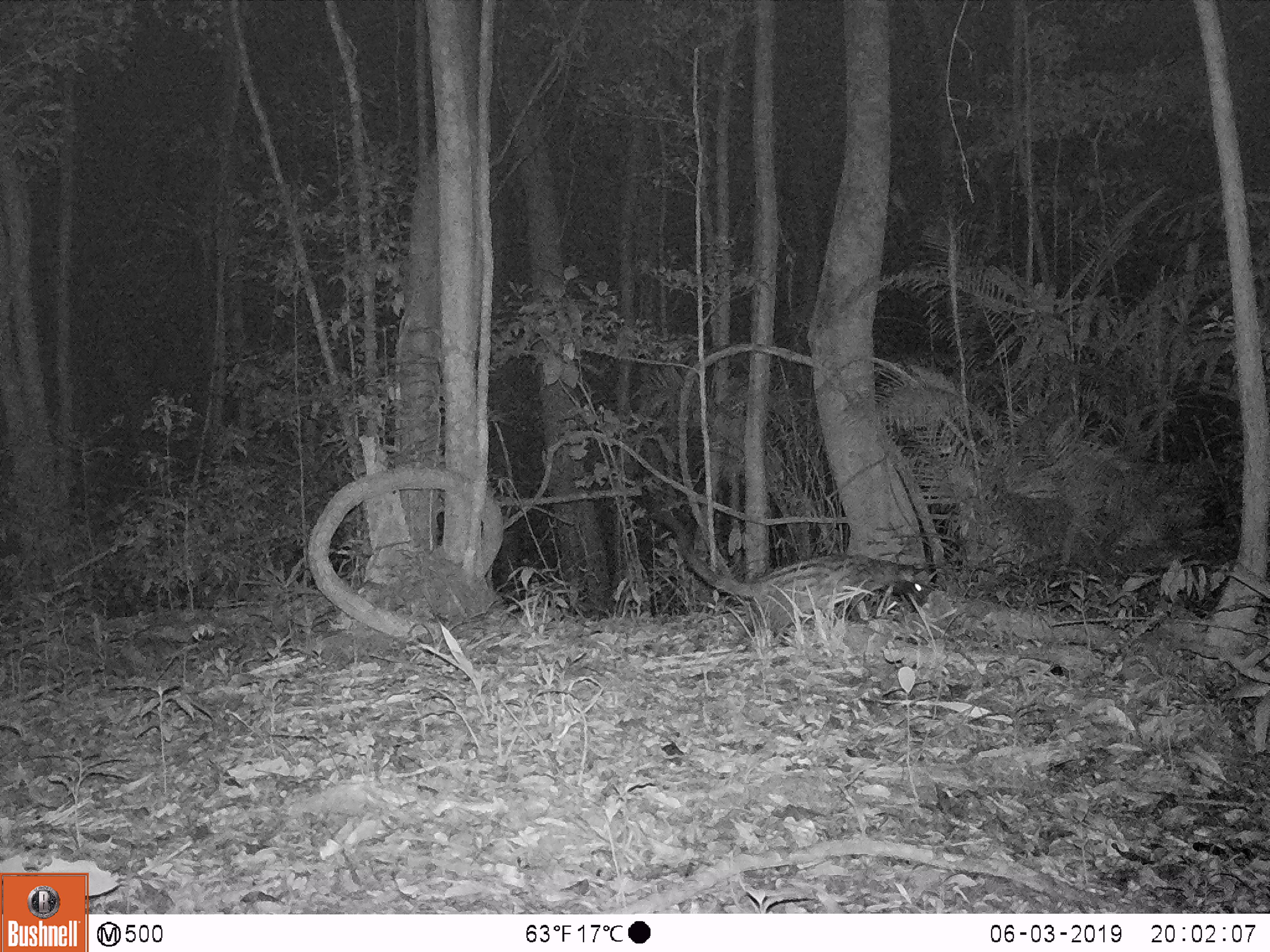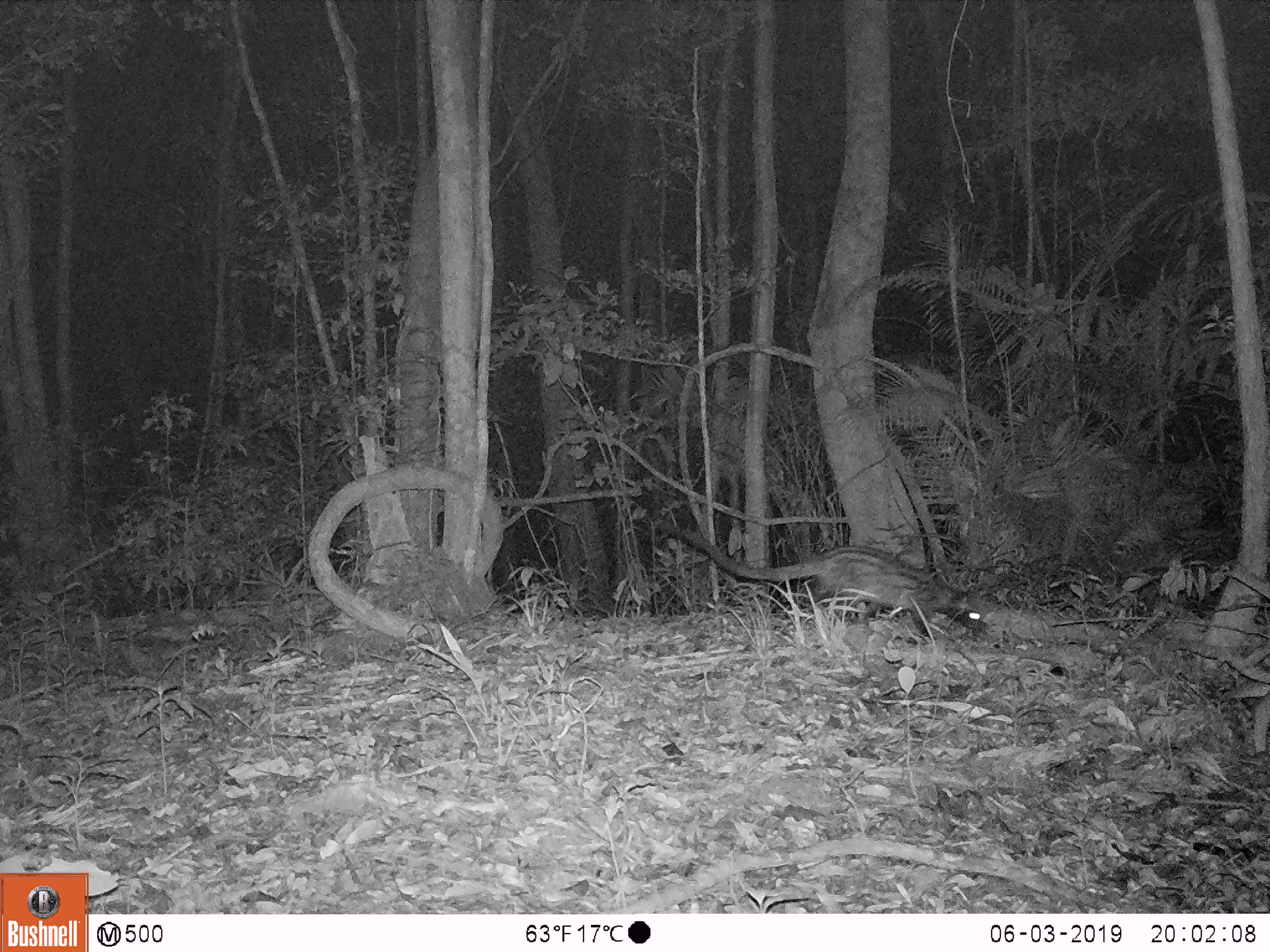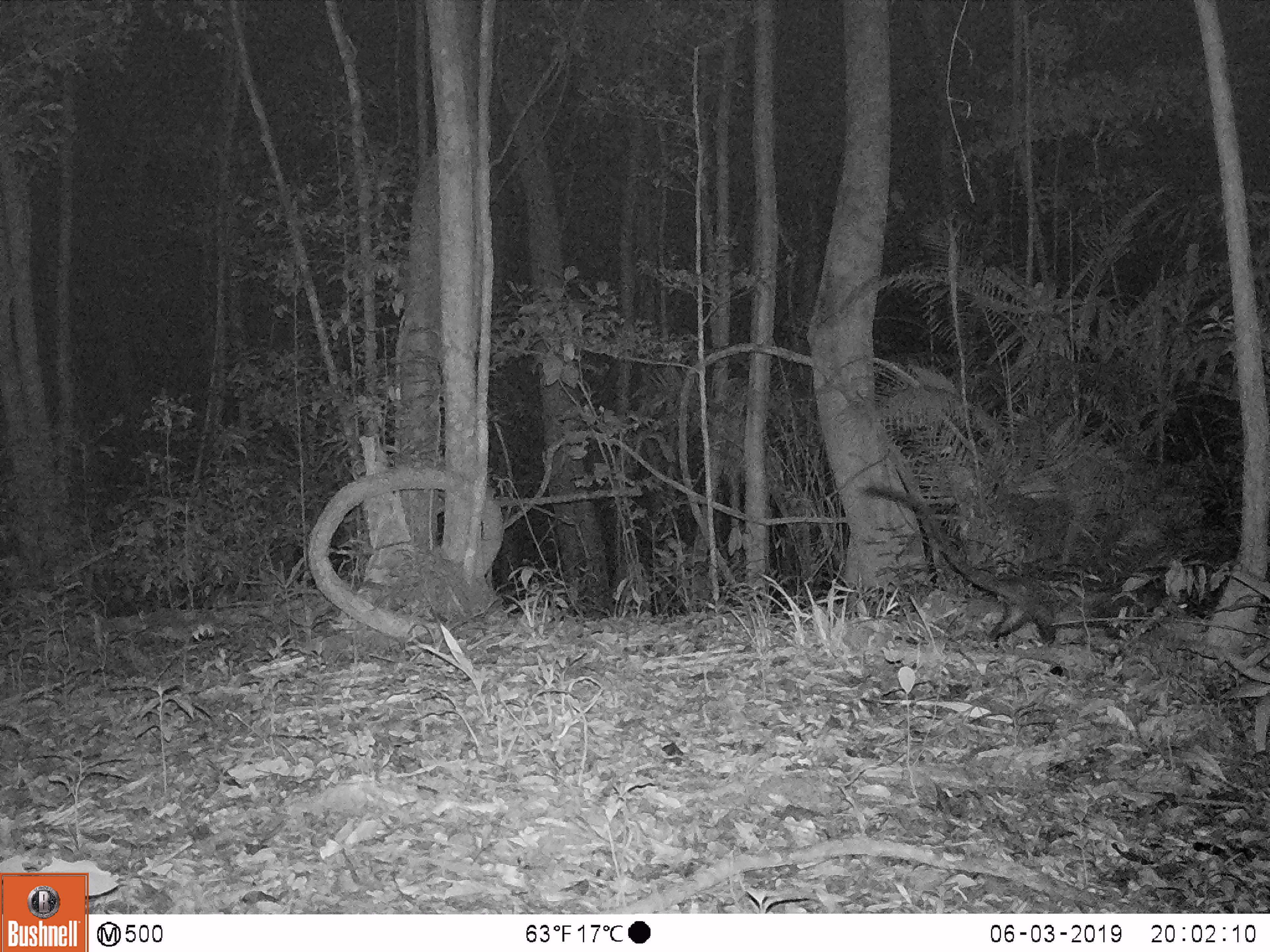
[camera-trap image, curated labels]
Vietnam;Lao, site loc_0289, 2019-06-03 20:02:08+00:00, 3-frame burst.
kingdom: Animalia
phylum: Chordata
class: Mammalia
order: Carnivora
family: Viverridae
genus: Paradoxurus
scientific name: Paradoxurus hermaphroditus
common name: common palm civet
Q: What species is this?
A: Common palm civet (Paradoxurus hermaphroditus).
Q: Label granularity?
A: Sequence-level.